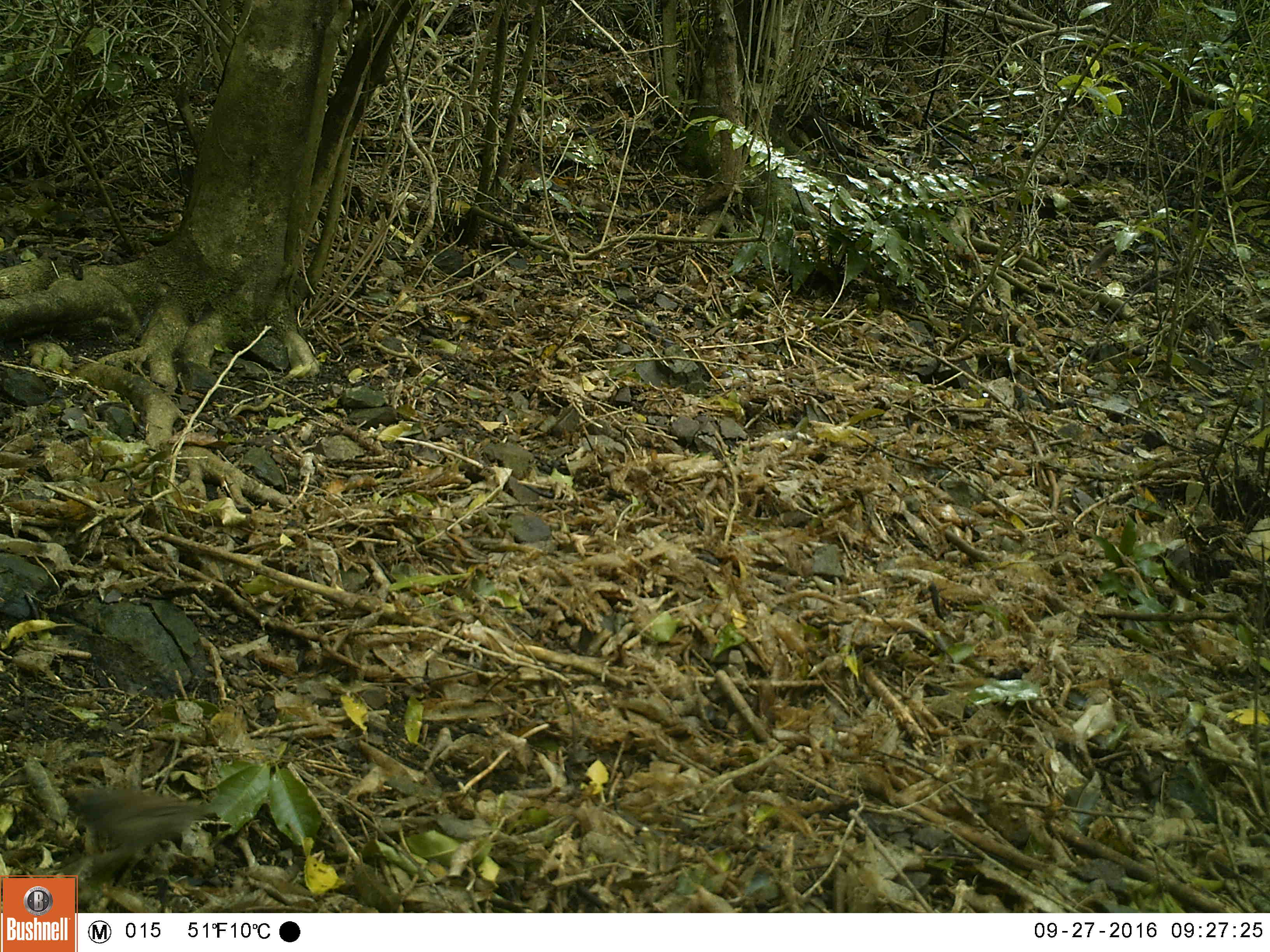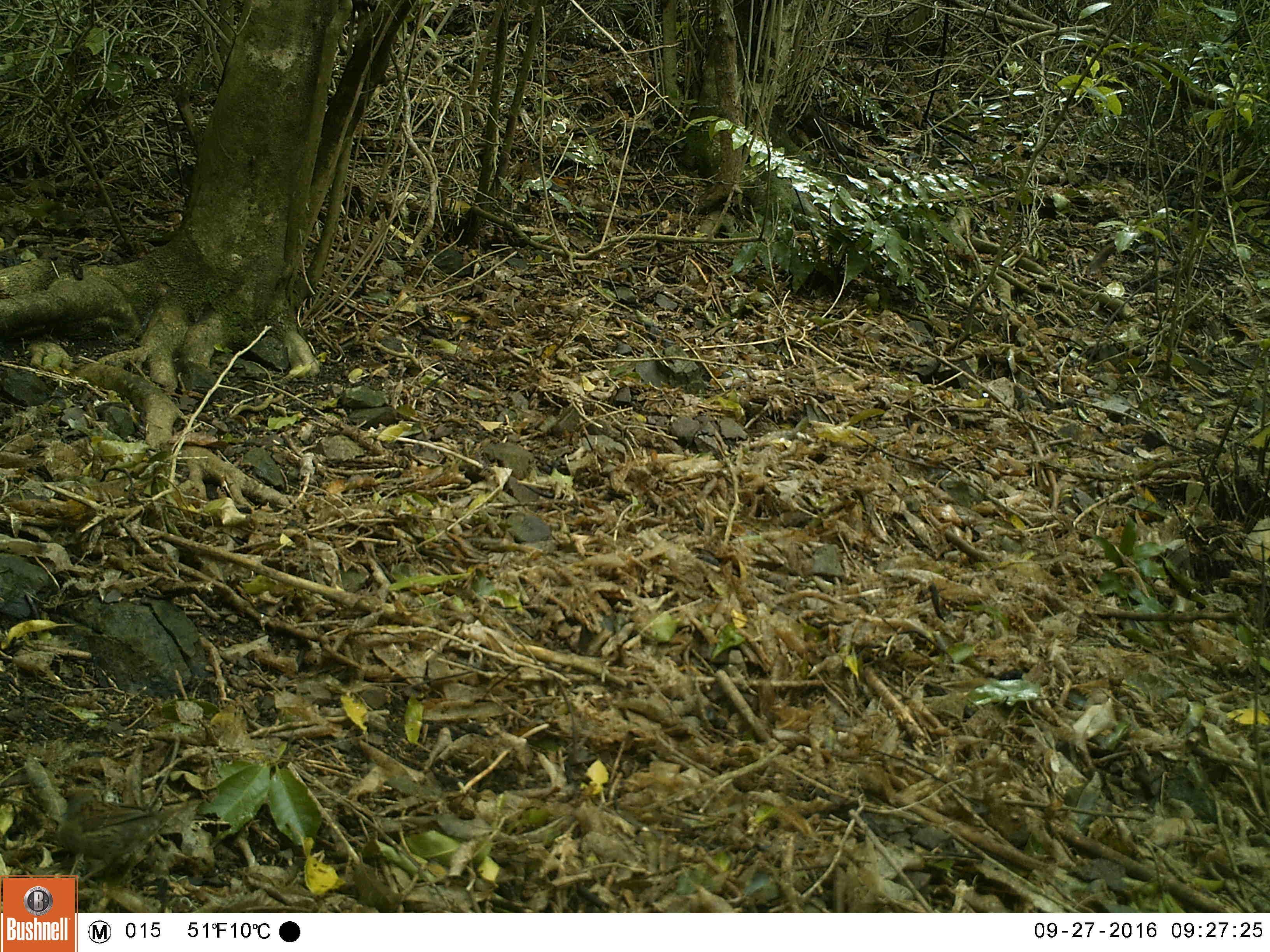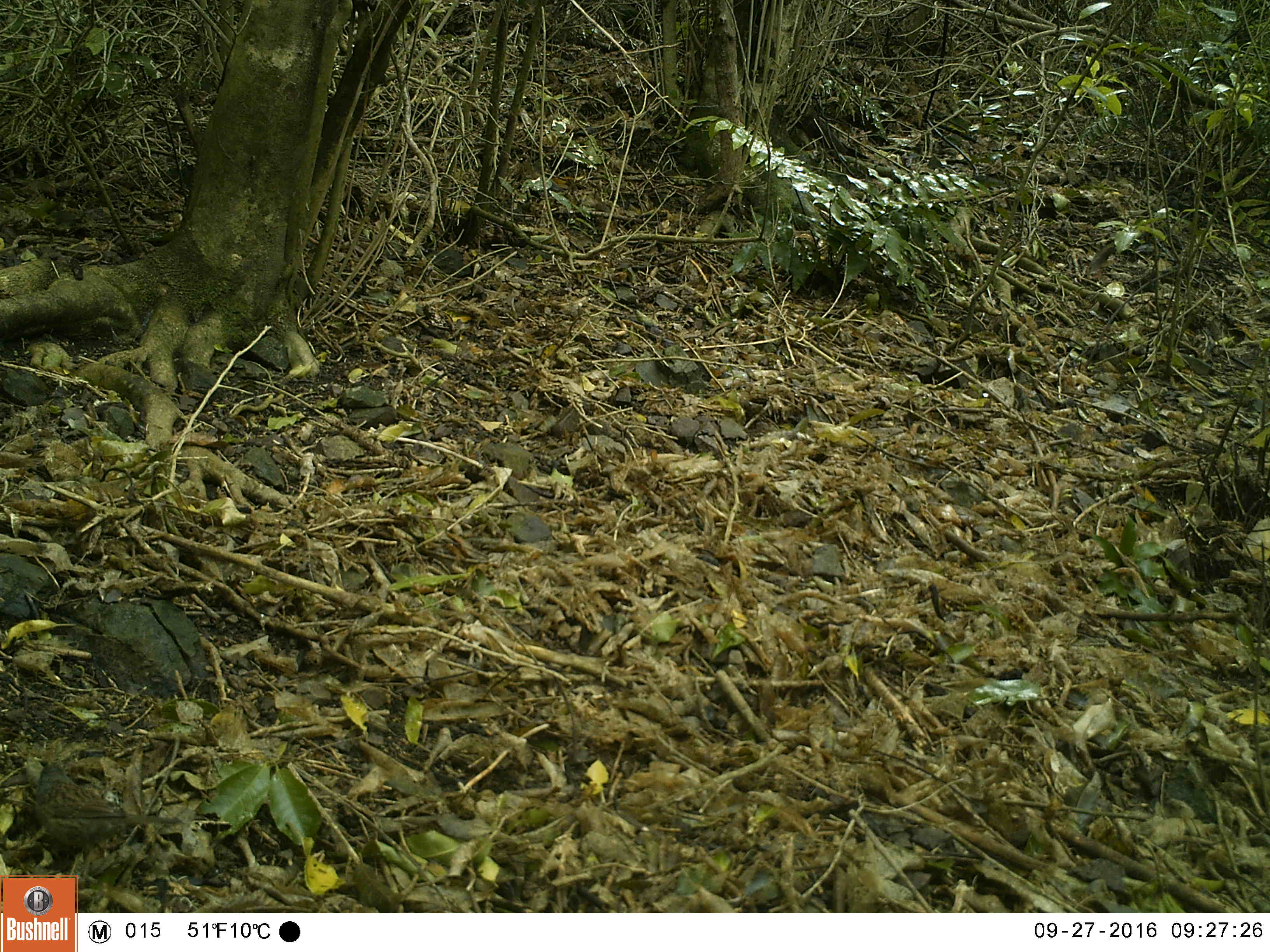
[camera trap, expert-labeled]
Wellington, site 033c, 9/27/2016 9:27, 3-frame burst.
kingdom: Animalia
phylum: Chordata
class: Aves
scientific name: Aves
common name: bird